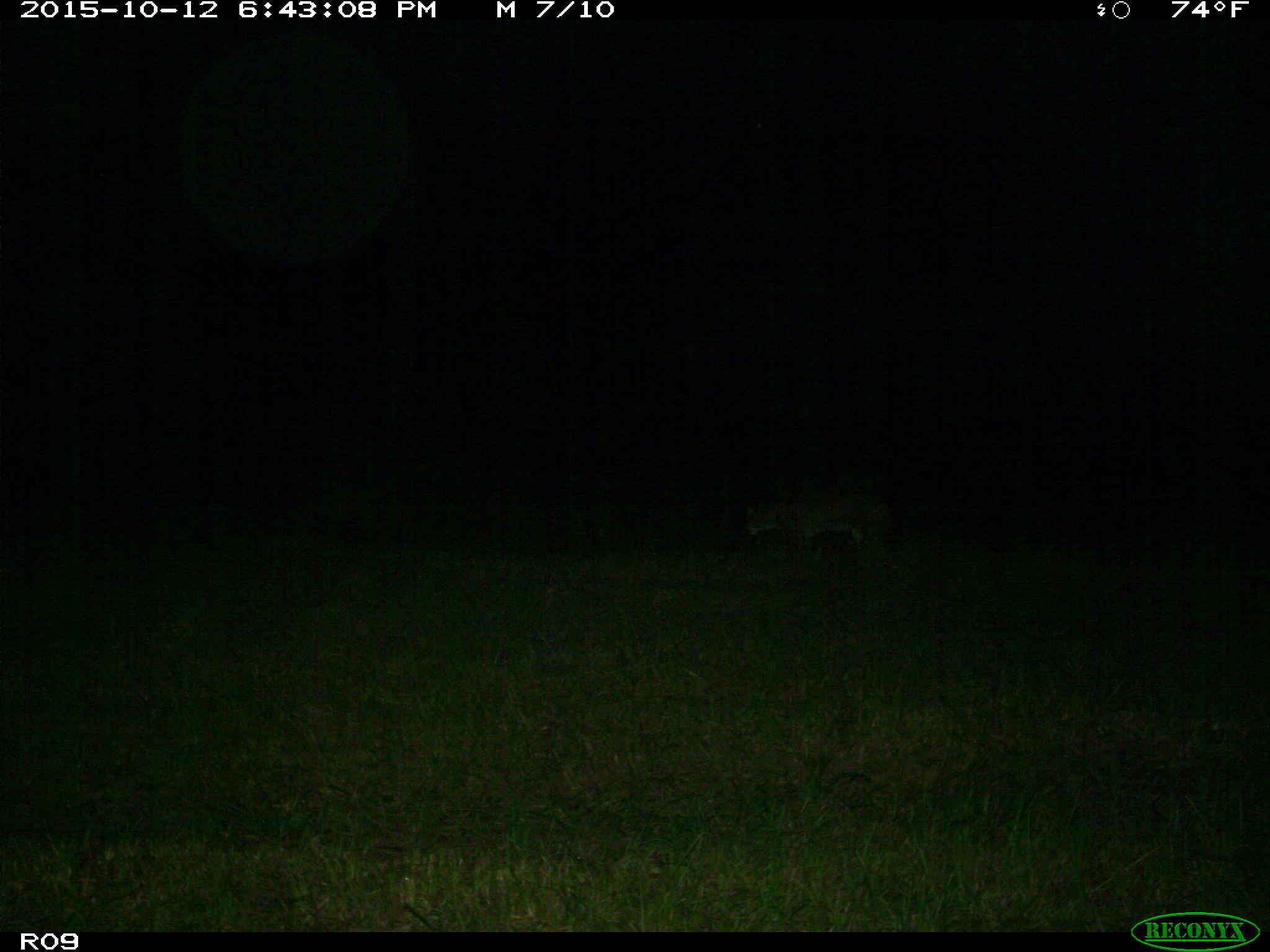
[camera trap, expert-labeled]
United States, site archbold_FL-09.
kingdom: Animalia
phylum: Chordata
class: Mammalia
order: Carnivora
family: Felidae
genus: Lynx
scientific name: Lynx rufus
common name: bobcat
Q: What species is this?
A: Lynx rufus (bobcat).